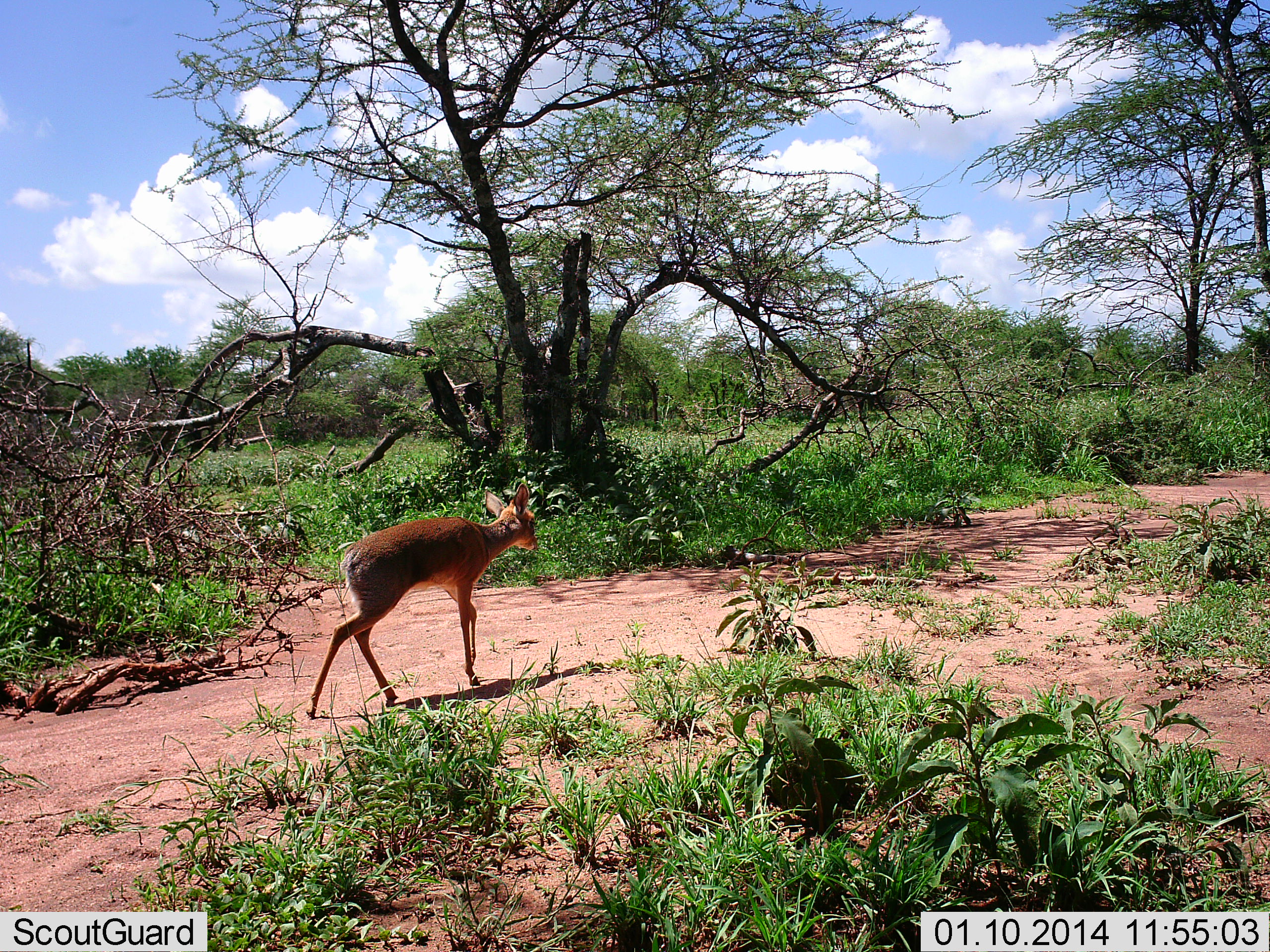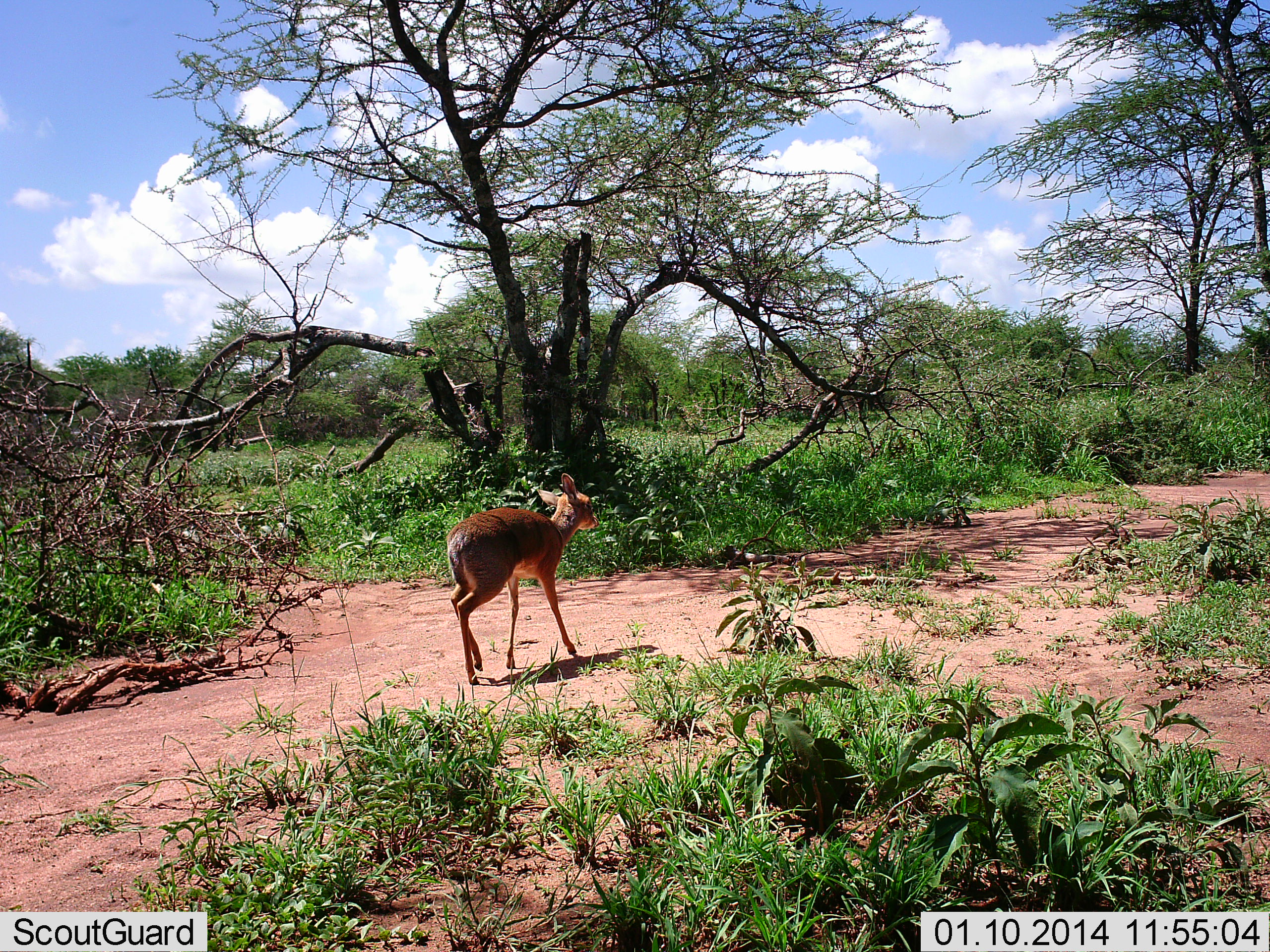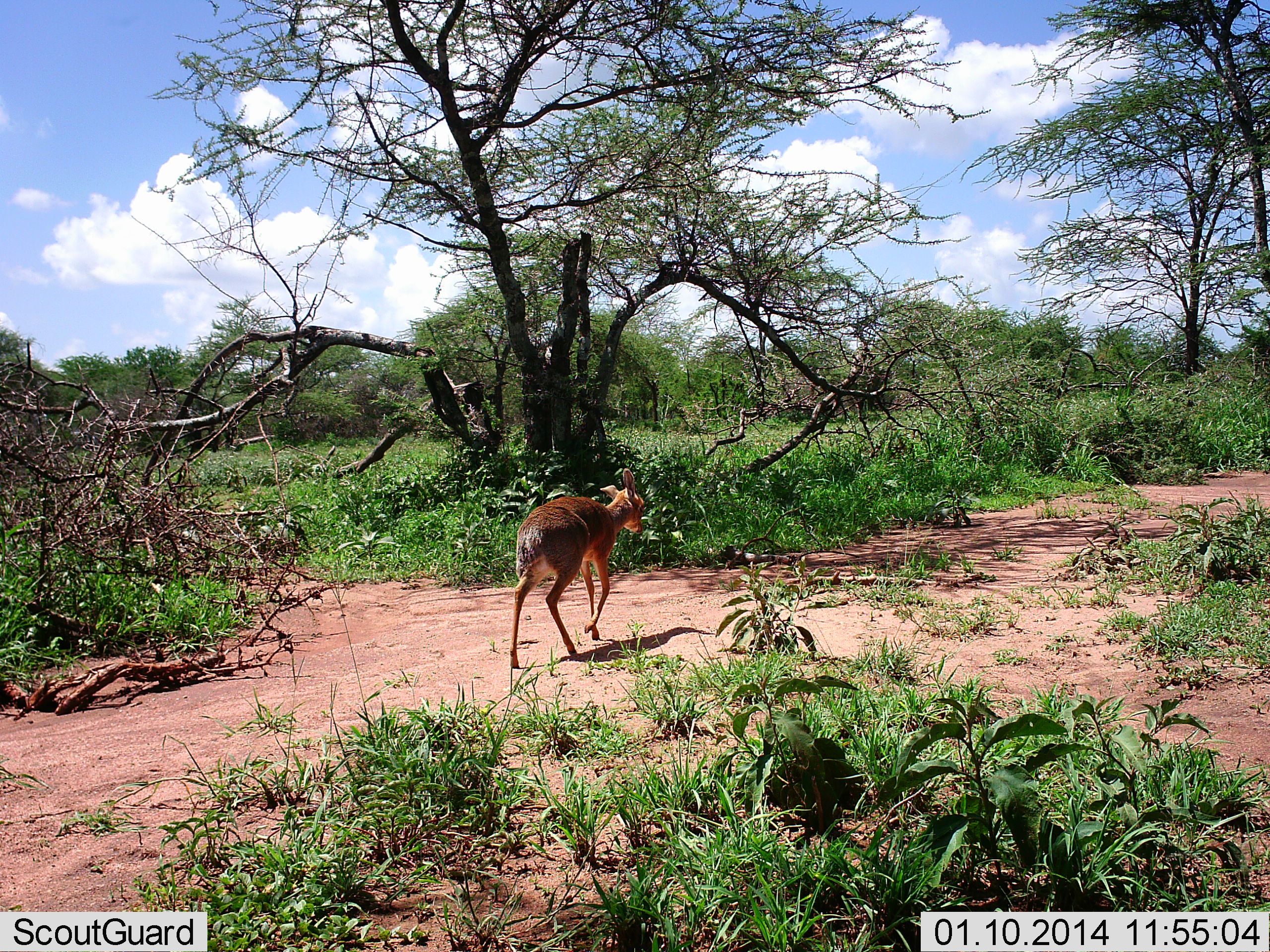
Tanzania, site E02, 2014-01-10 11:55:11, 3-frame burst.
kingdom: Animalia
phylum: Chordata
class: Mammalia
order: Artiodactyla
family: Bovidae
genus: Madoqua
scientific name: Madoqua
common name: dikdik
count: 1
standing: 10%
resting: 0%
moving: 90%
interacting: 0%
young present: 0%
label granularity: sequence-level